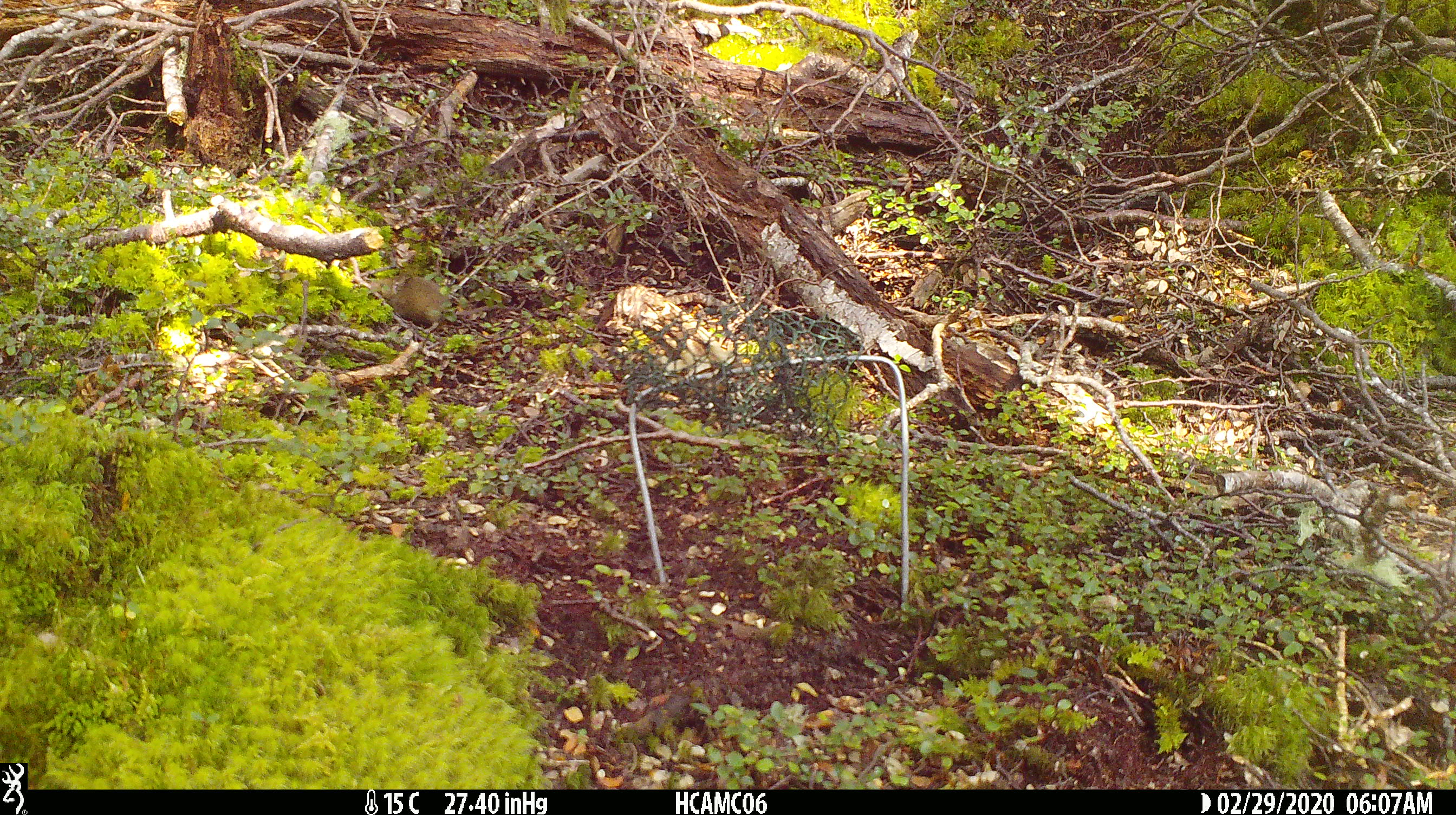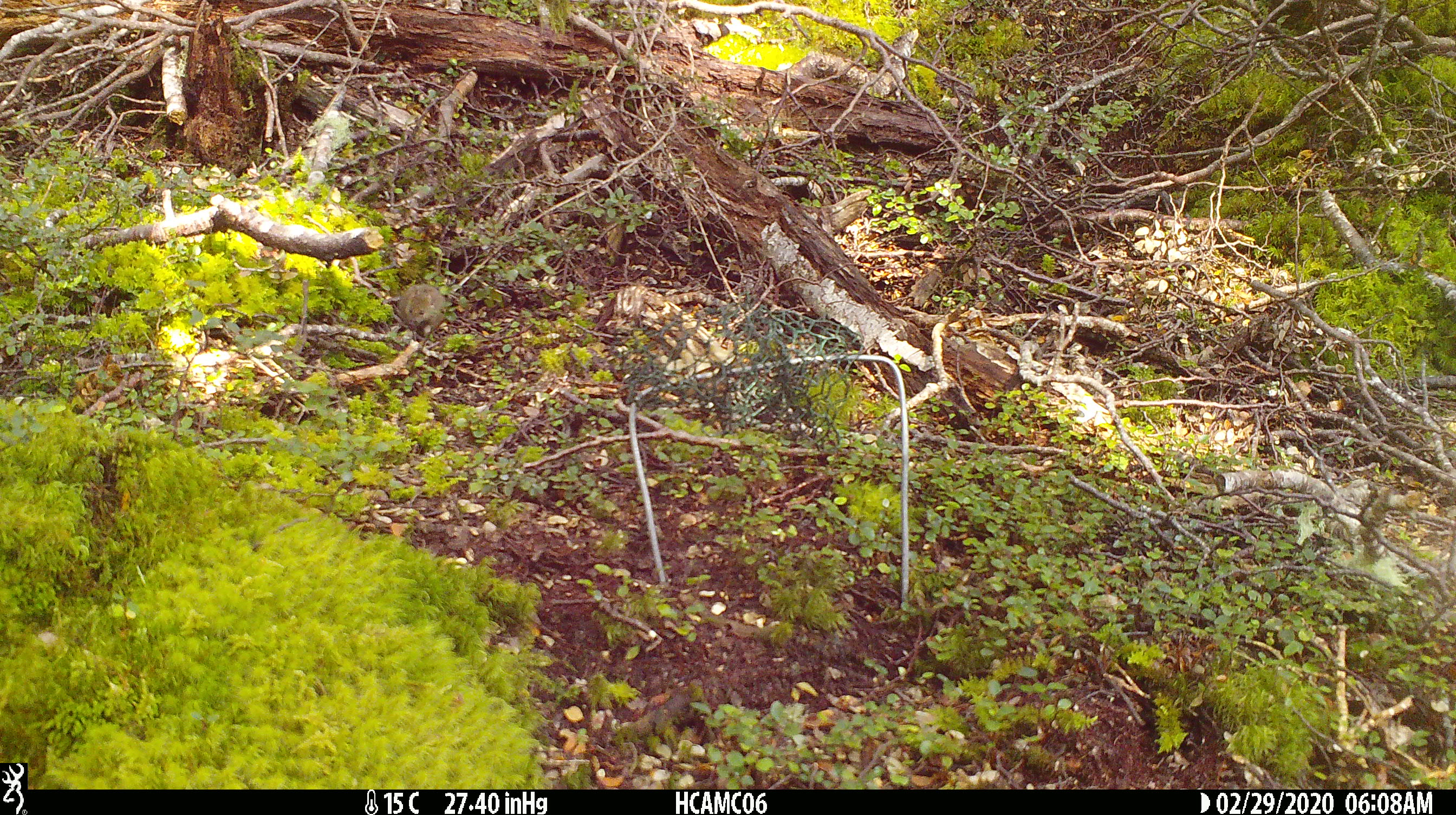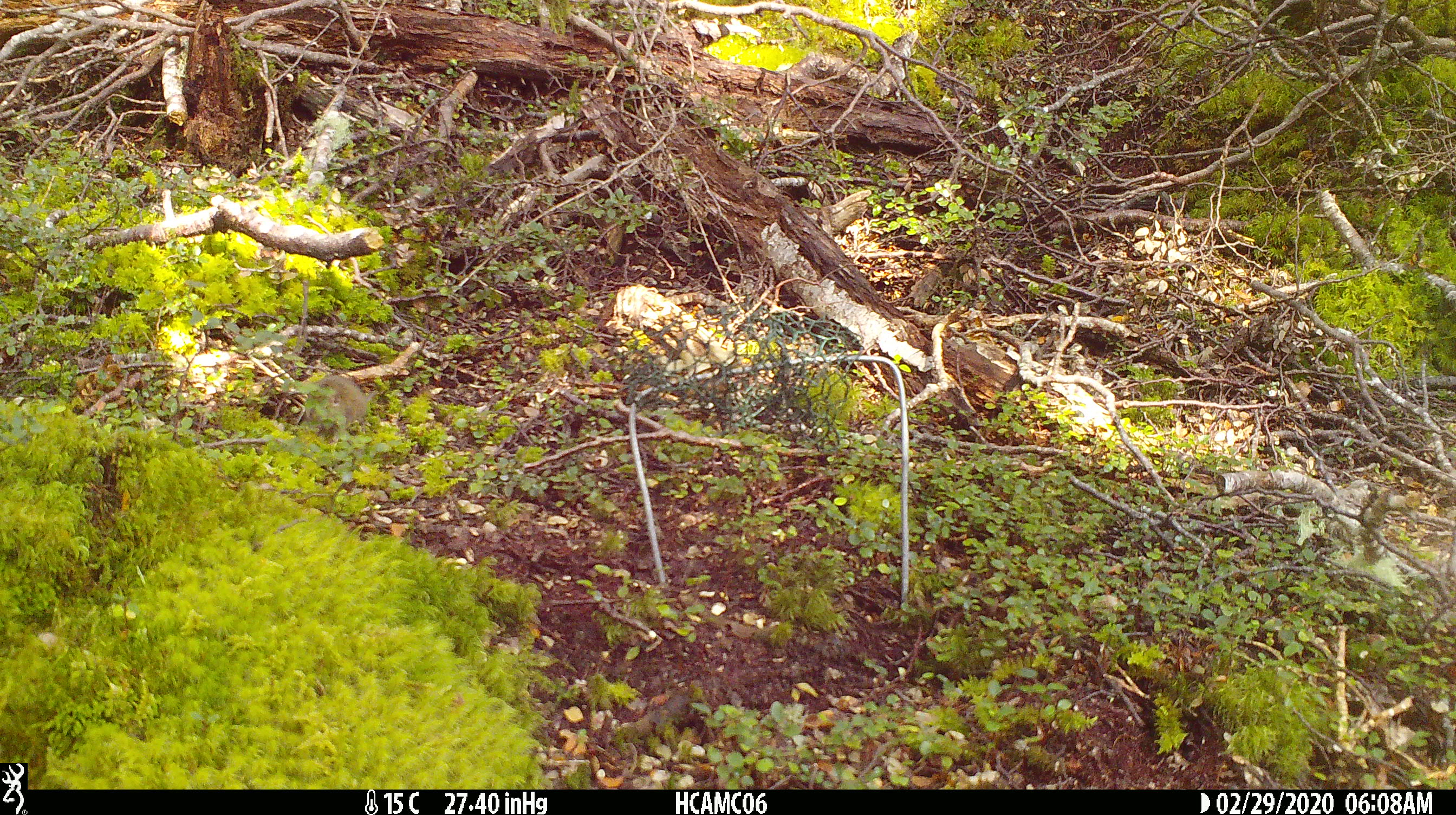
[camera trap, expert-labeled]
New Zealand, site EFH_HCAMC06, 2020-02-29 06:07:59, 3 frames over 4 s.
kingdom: Animalia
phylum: Chordata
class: Mammalia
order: Rodentia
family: Muridae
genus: Mus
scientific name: Mus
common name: mouse